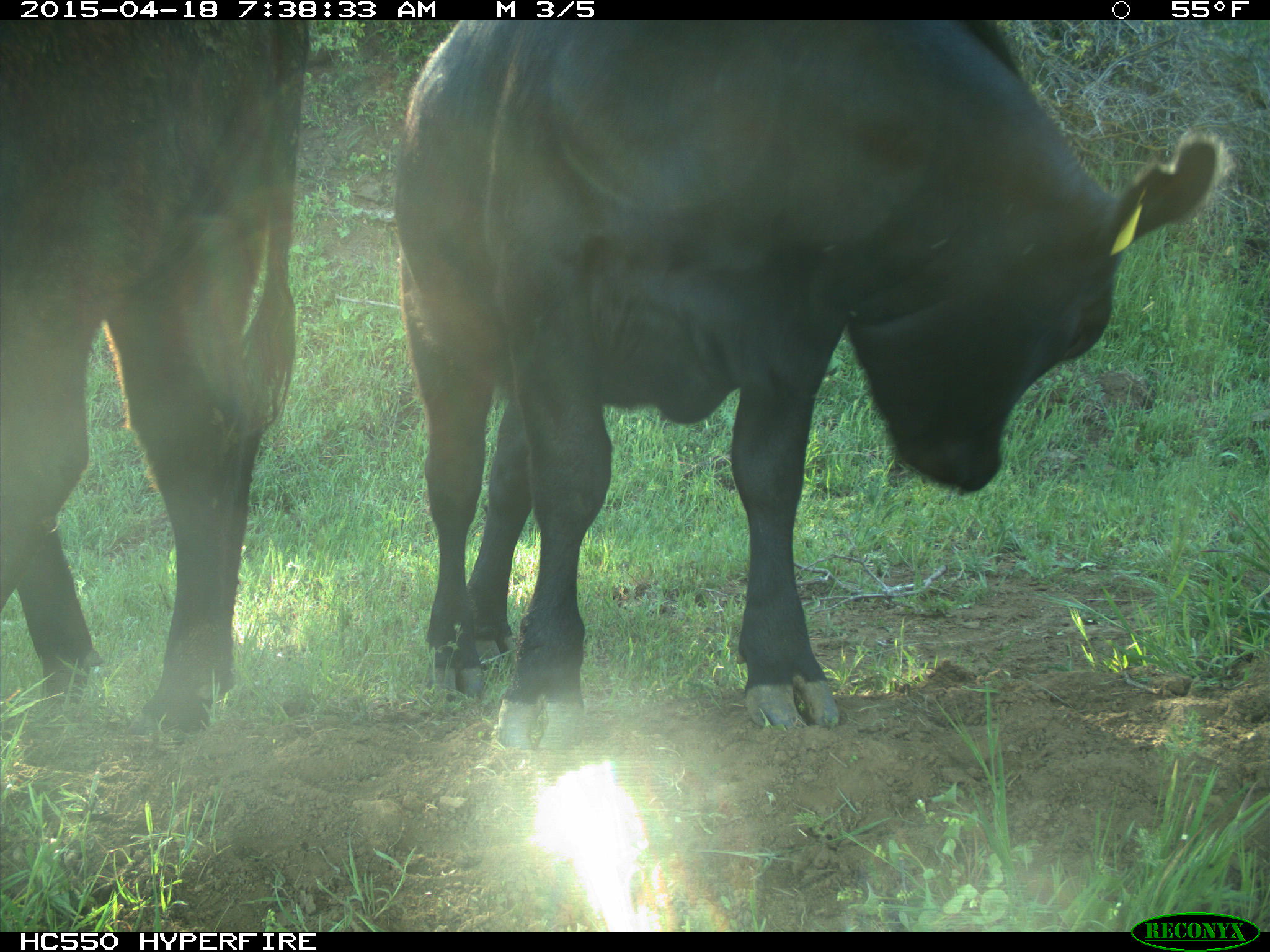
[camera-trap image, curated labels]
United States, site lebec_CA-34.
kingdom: Animalia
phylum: Chordata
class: Mammalia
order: Artiodactyla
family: Bovidae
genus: Bos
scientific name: Bos taurus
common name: domestic cow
Bos taurus (domestic cow).